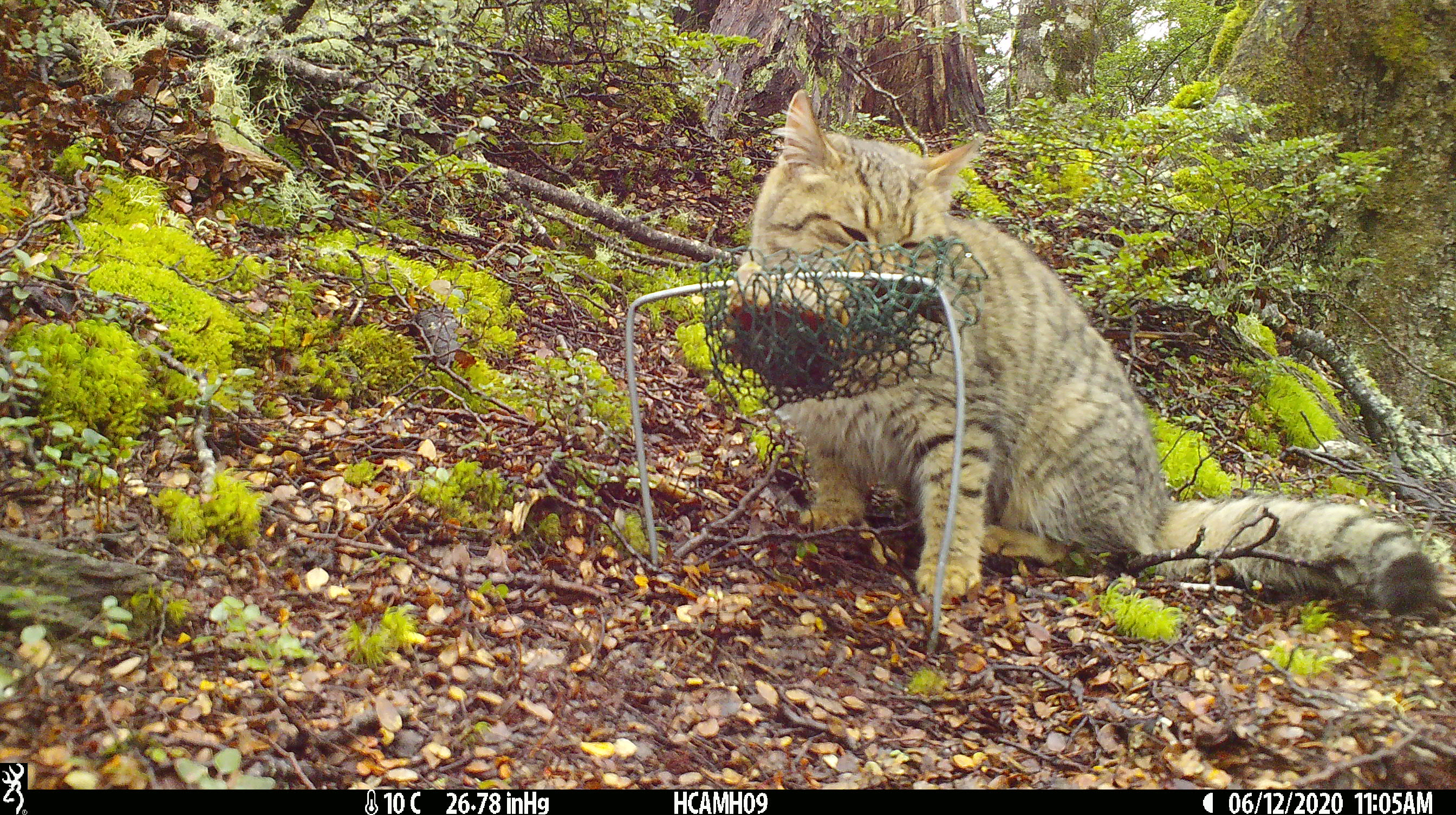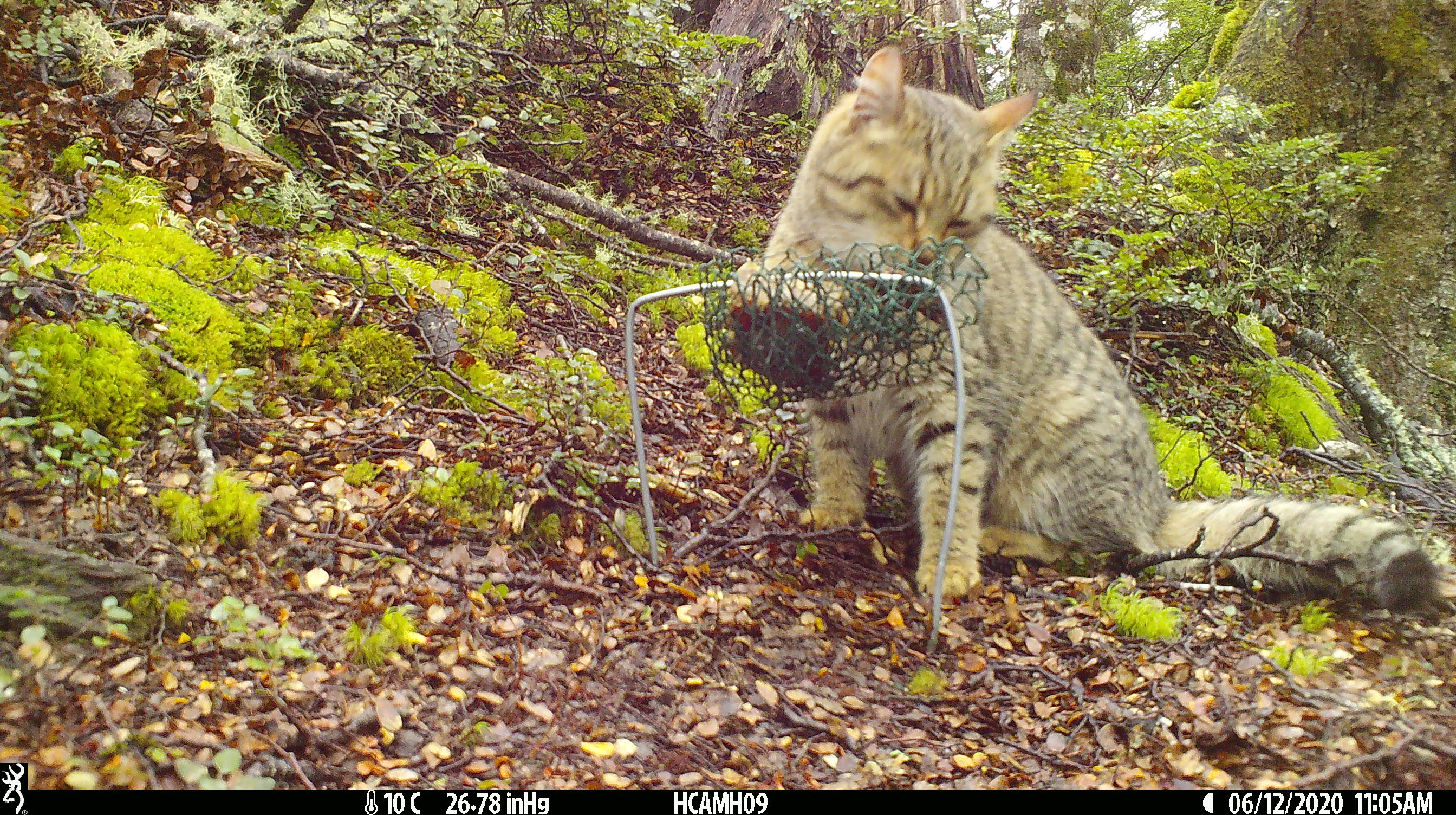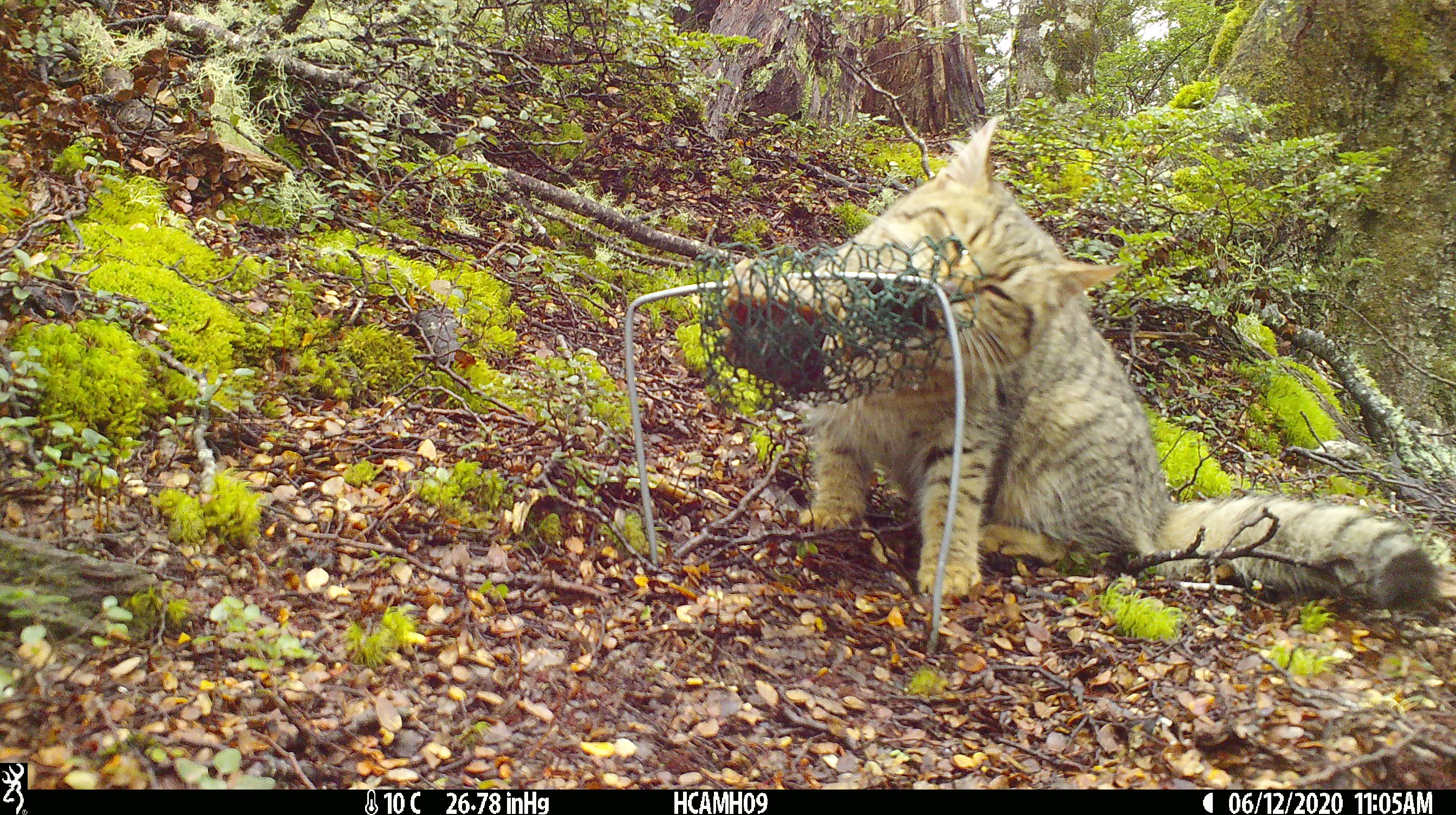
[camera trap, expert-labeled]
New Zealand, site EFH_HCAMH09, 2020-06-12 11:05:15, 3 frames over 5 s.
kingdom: Animalia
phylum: Chordata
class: Mammalia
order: Carnivora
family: Felidae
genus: Felis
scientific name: Felis catus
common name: domestic cat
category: cat